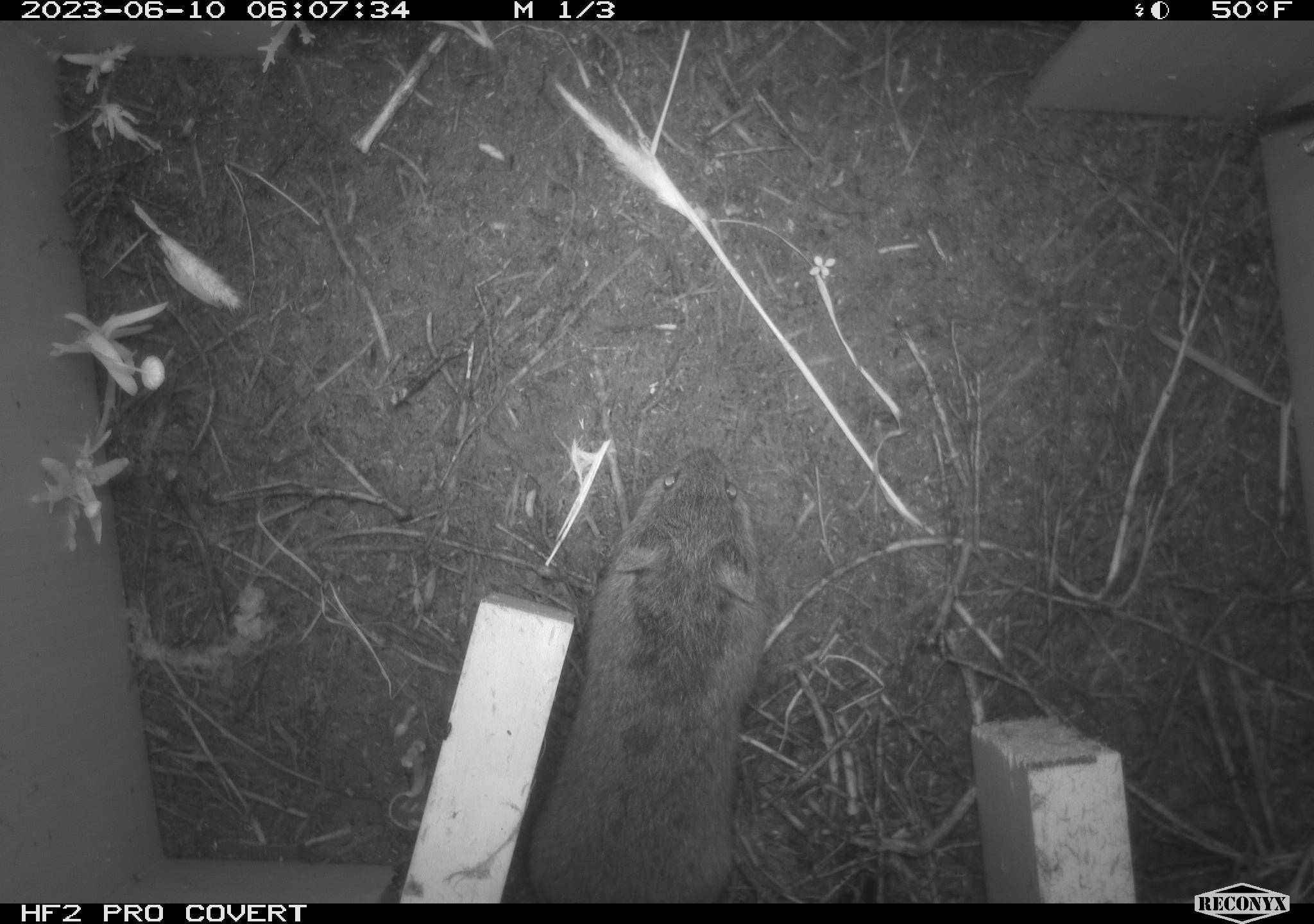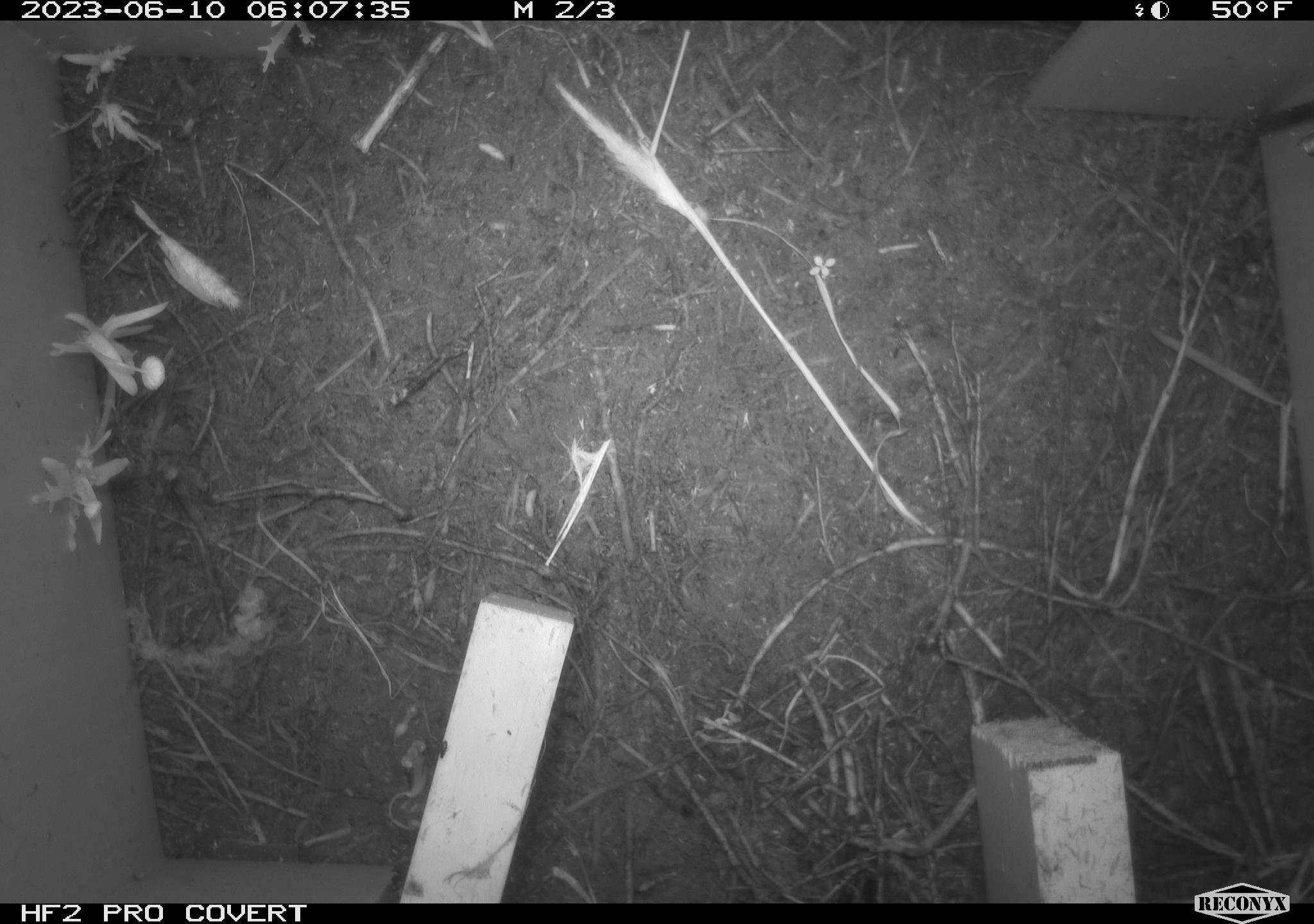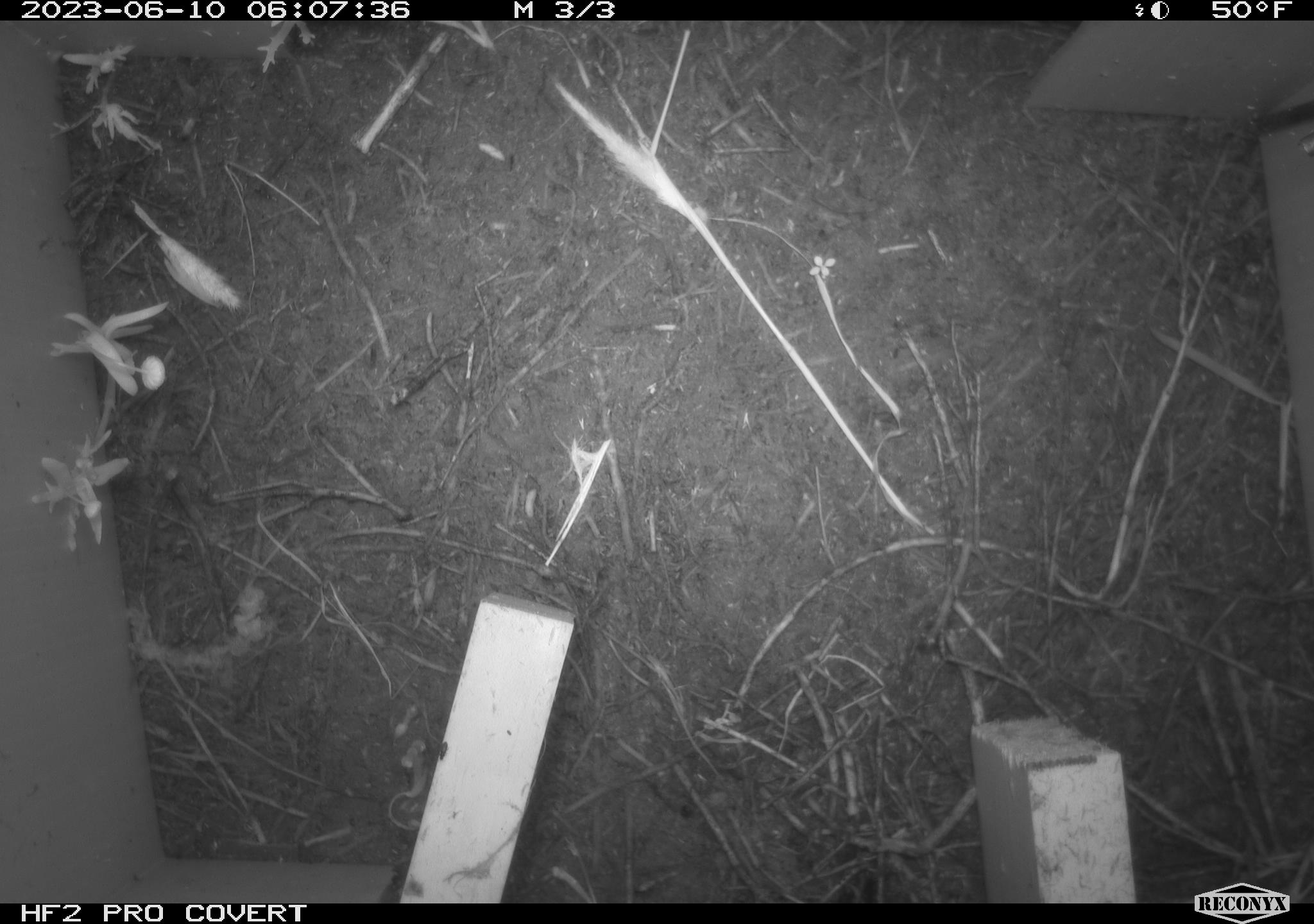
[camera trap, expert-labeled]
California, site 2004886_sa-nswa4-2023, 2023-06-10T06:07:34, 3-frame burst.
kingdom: Animalia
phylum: Chordata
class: Mammalia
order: Rodentia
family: Cricetidae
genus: Microtus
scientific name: Microtus californicus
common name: california vole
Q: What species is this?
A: California vole (Microtus californicus).